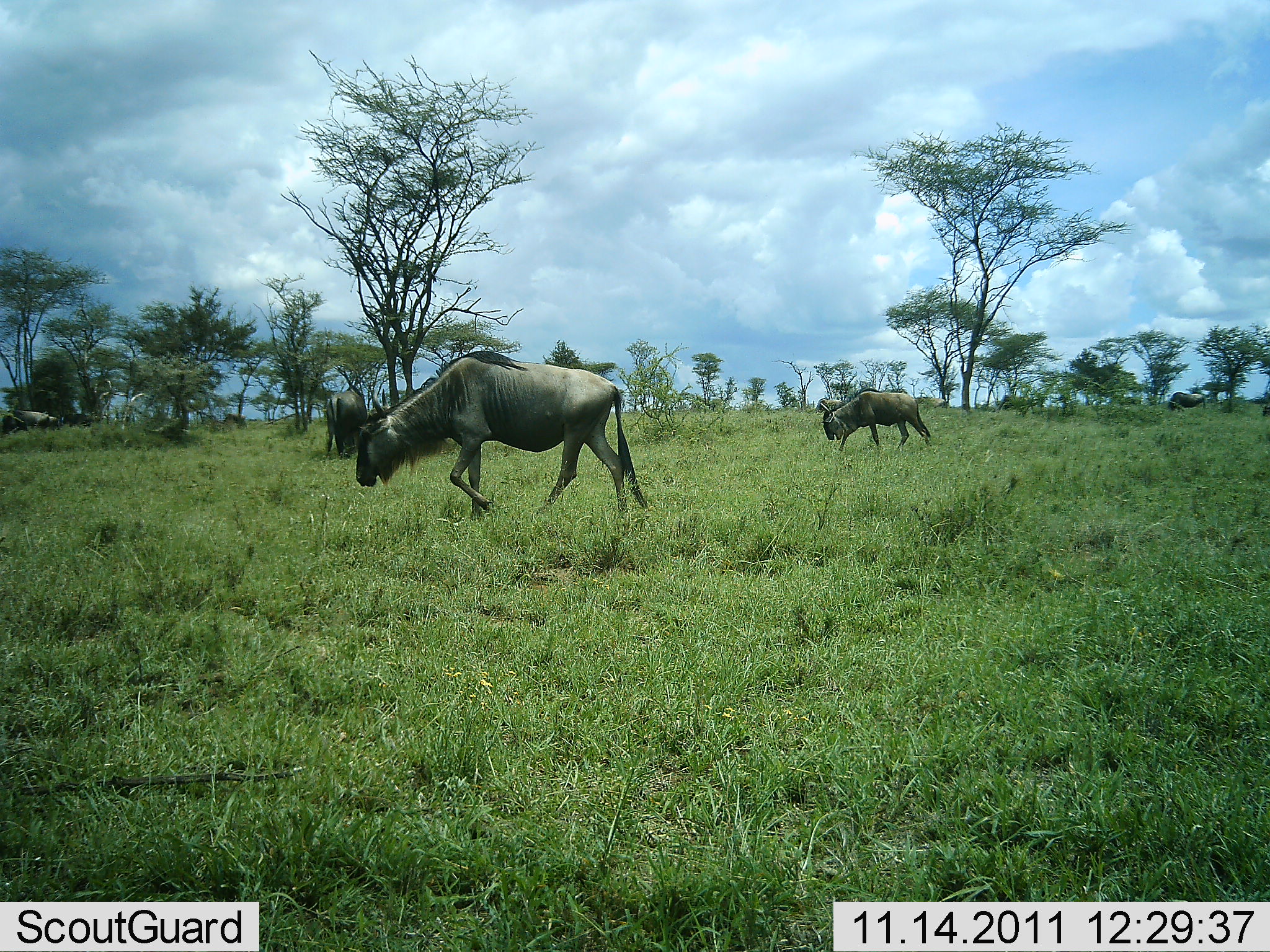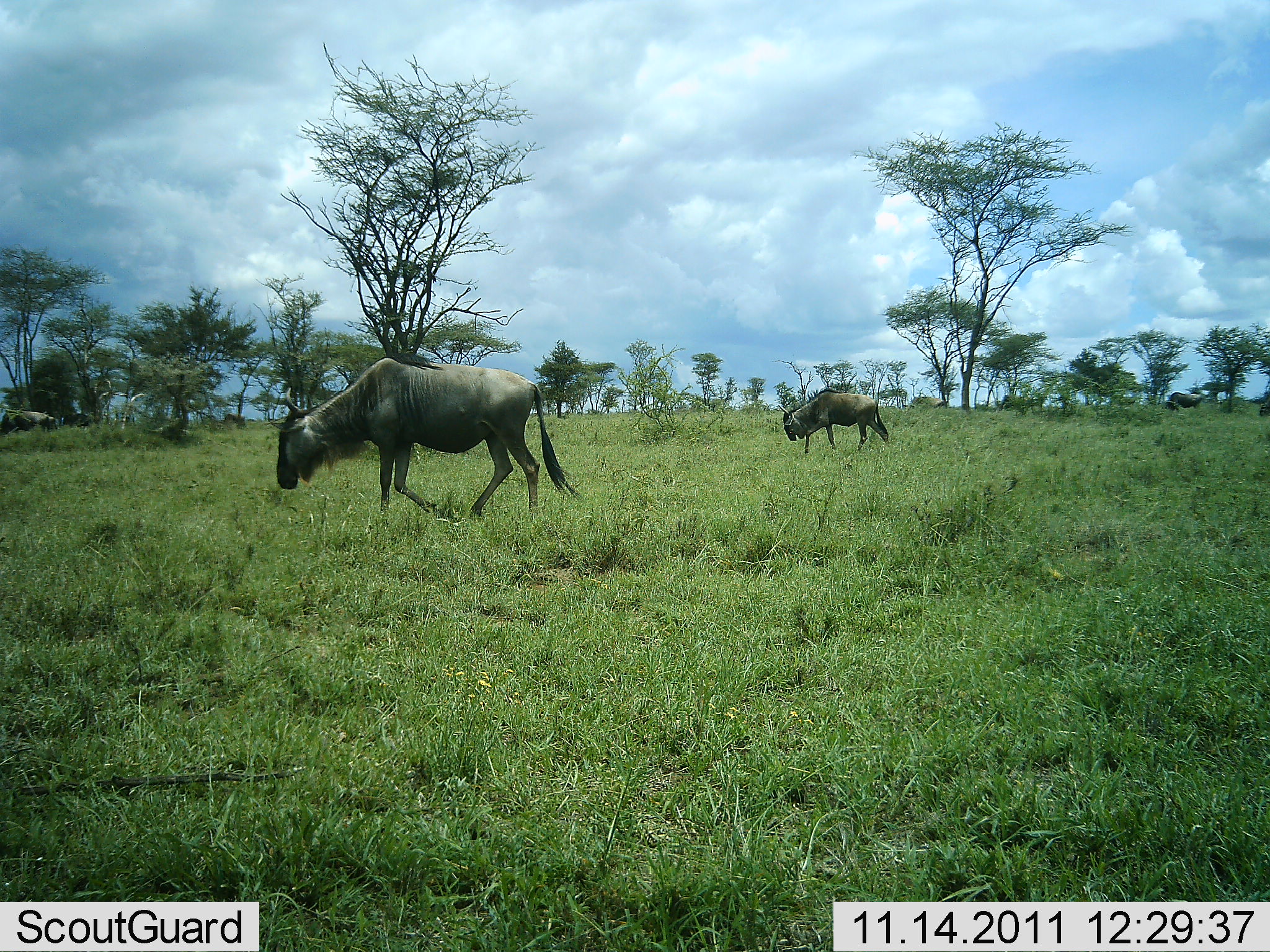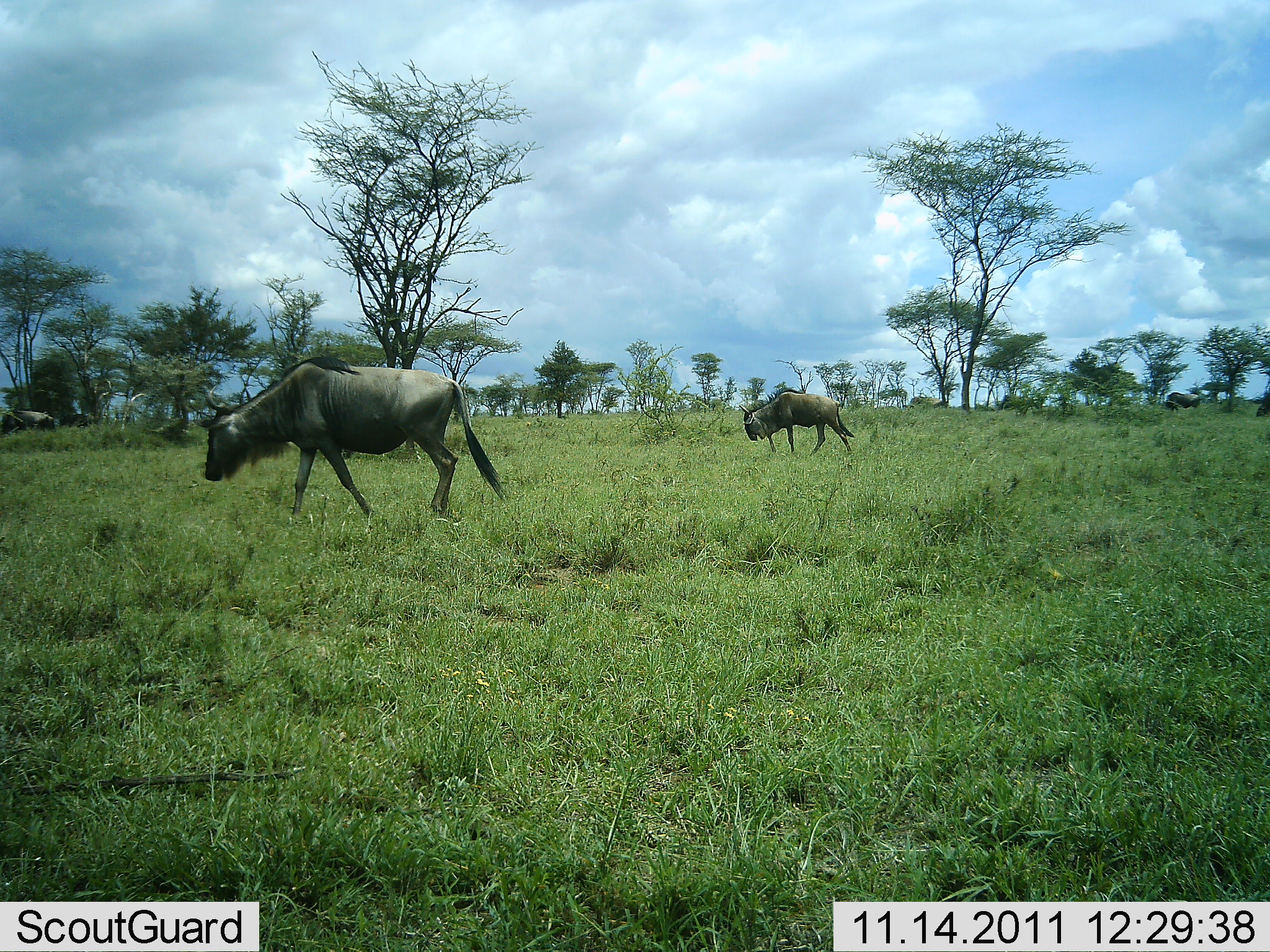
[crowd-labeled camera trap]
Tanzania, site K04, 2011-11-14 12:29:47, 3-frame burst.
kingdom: Animalia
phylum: Chordata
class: Mammalia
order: Artiodactyla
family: Bovidae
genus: Connochaetes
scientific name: Connochaetes taurinus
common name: blue wildebeest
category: wildebeest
Wildebeest (blue wildebeest) (Connochaetes taurinus), count 3. Behavior (volunteer vote fractions): standing 25%, resting 0%, moving 92%, interacting 0%. Young present (vote fraction): 0%. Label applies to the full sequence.